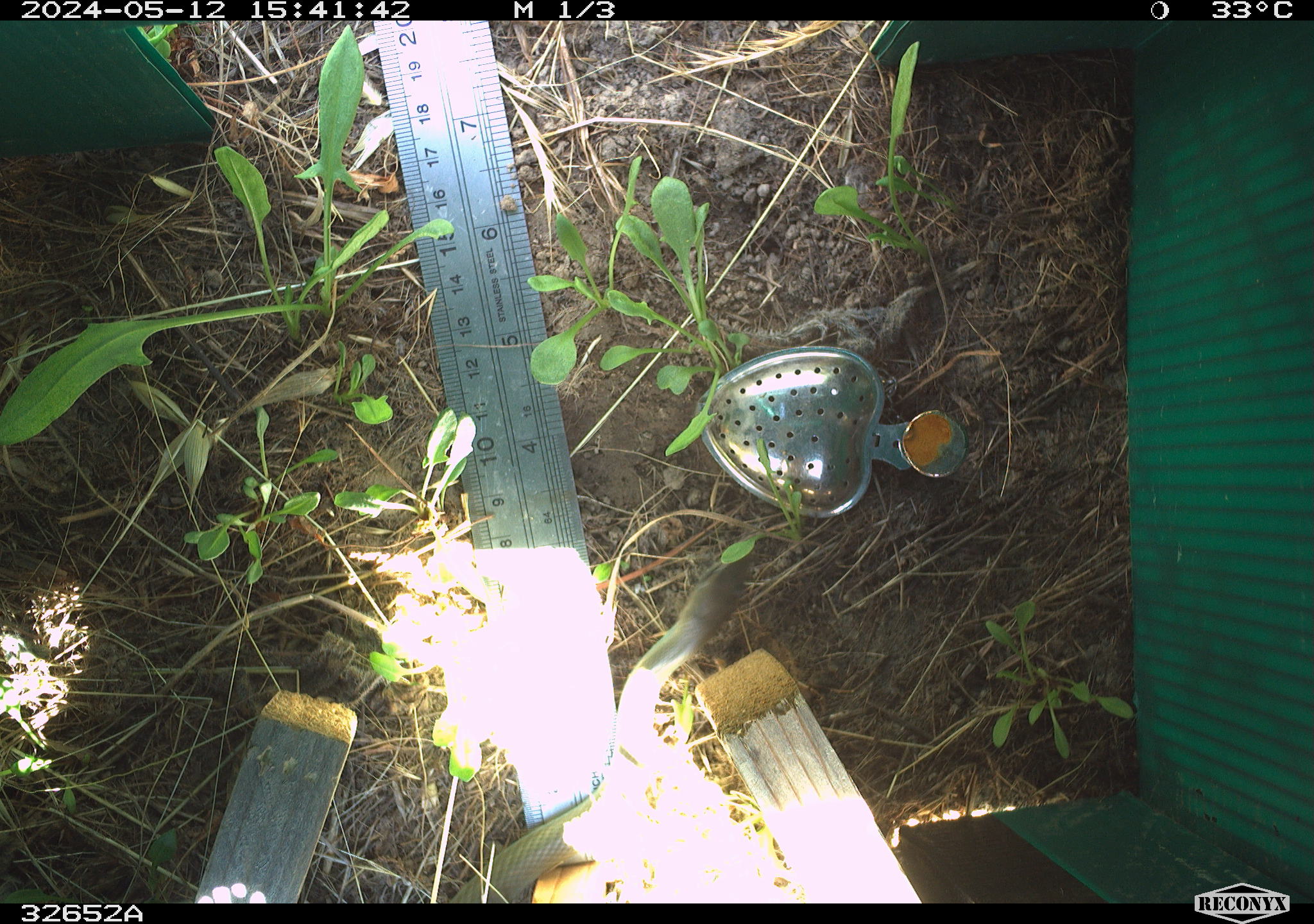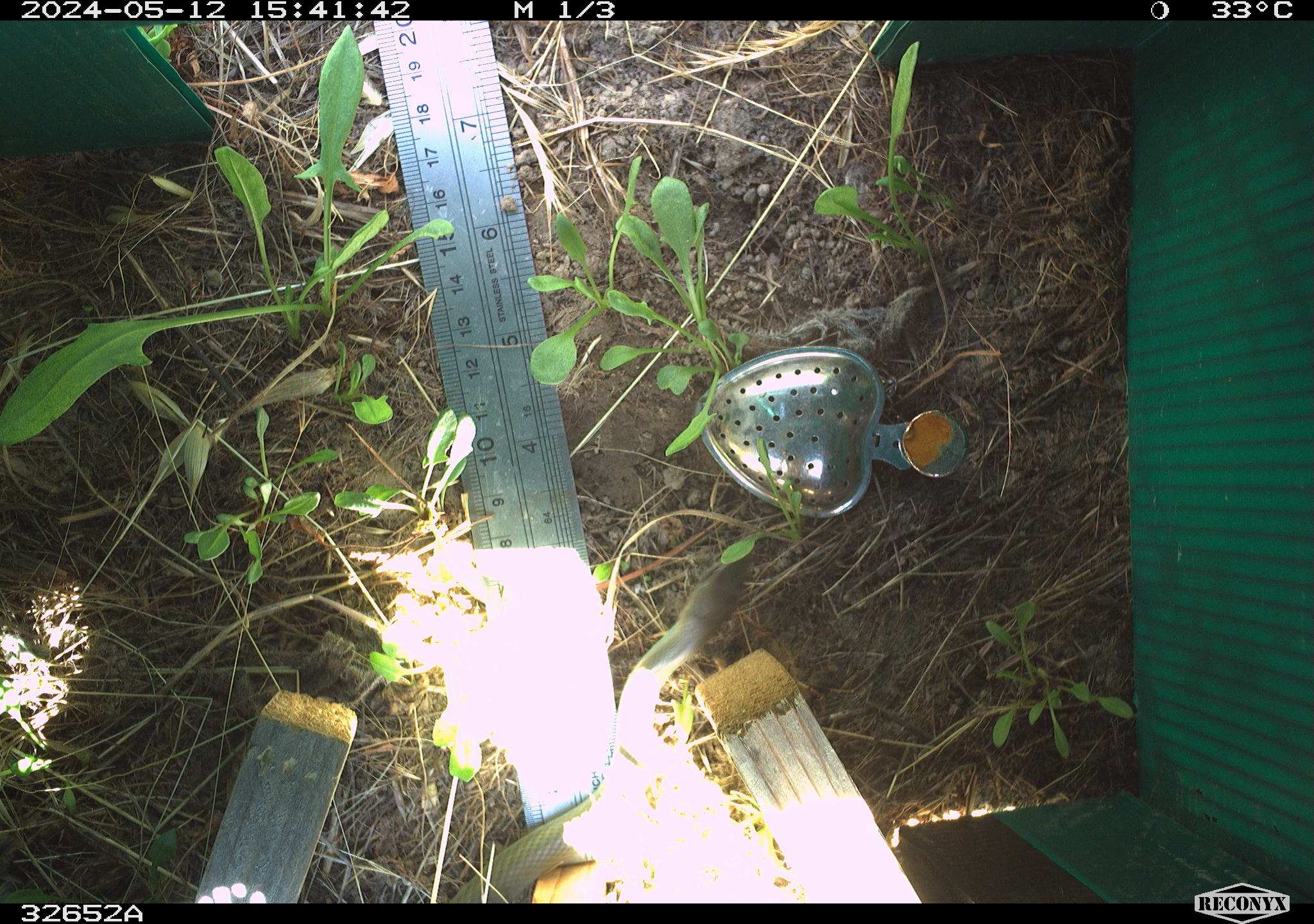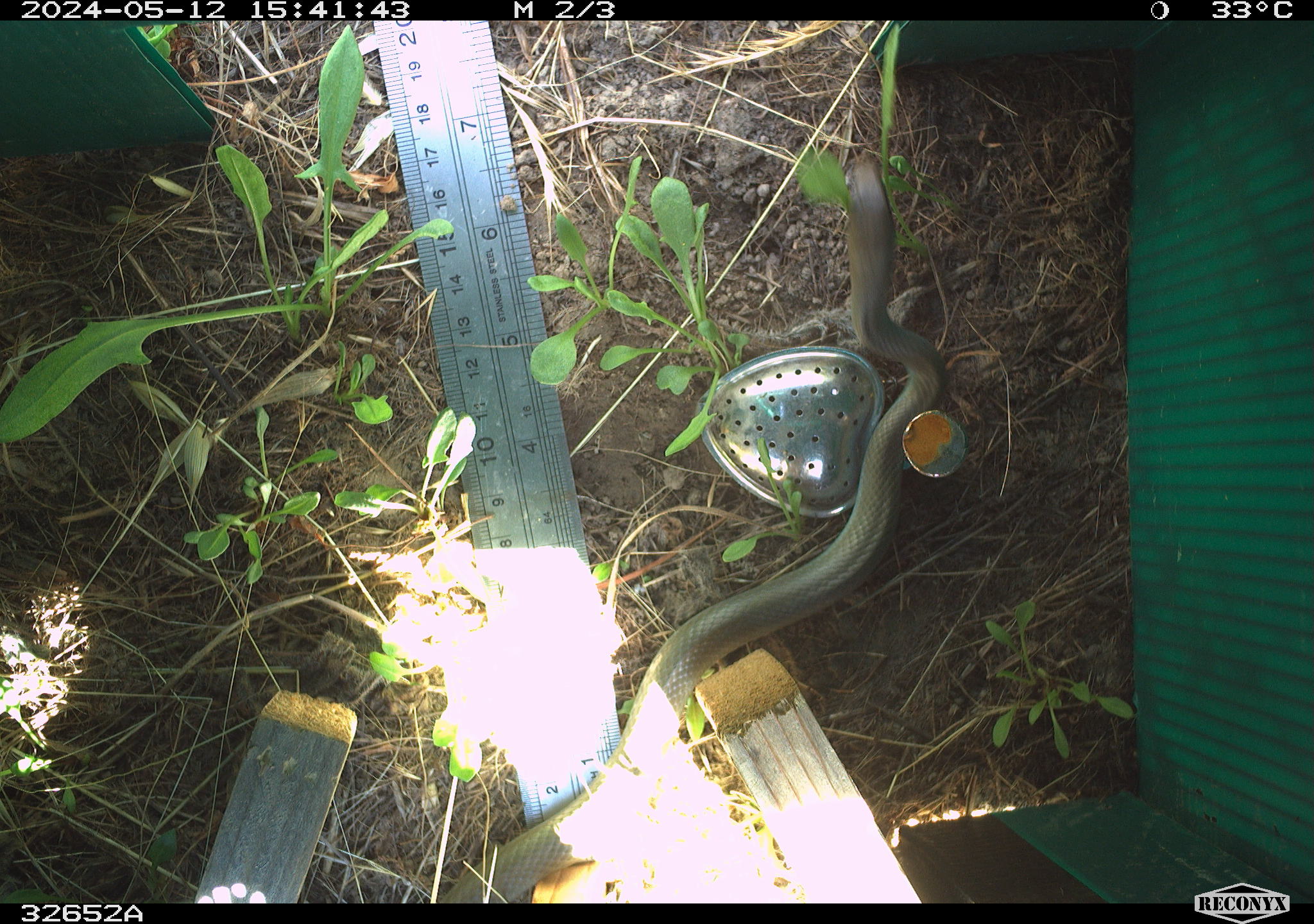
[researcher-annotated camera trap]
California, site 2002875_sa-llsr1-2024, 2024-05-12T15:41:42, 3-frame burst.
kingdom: Animalia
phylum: Chordata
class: Reptilia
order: Squamata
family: Colubridae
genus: Coluber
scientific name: Coluber constrictor mormon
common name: western yellow-bellied racer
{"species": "western yellow-bellied racer (Coluber constrictor mormon)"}